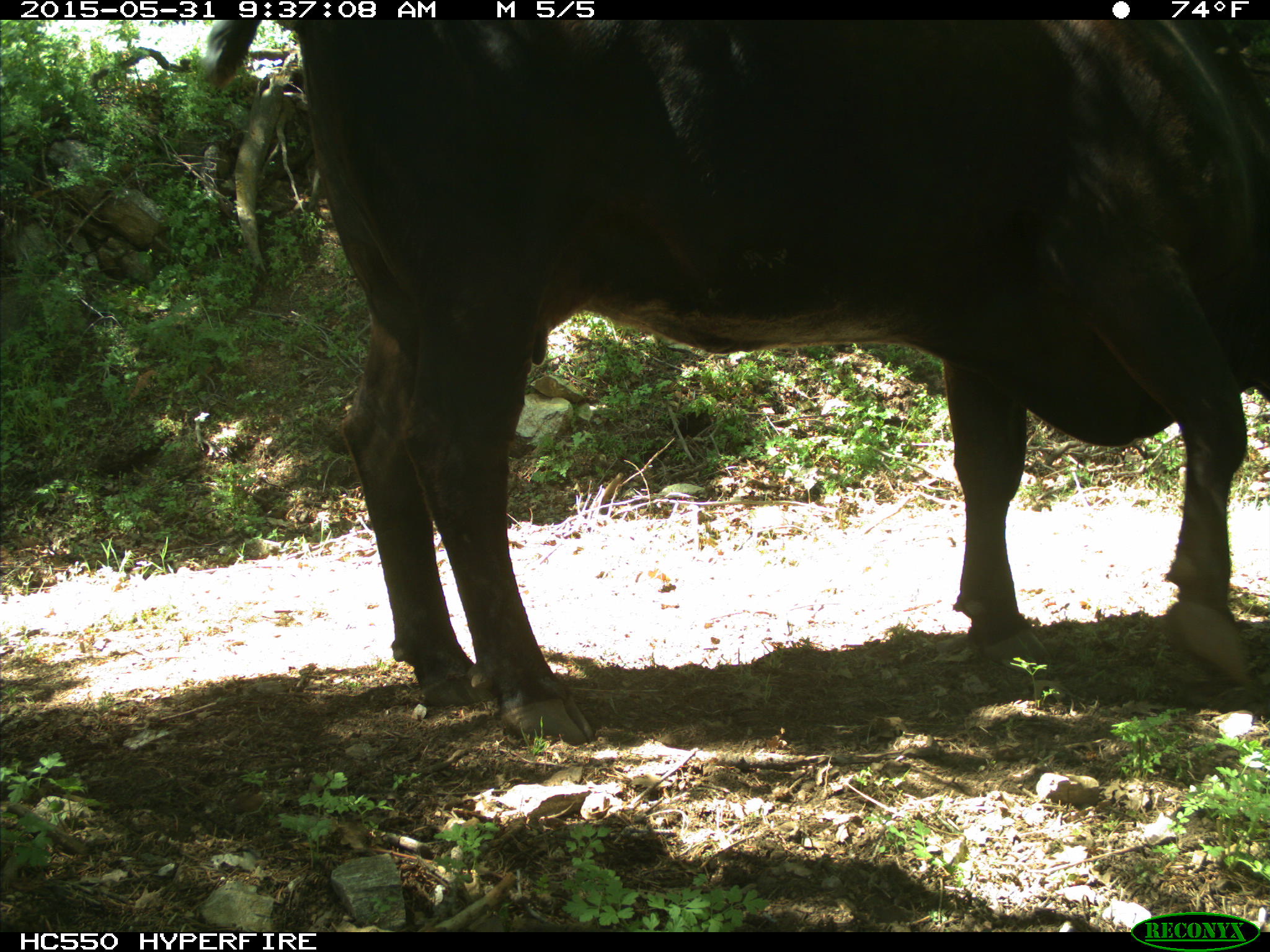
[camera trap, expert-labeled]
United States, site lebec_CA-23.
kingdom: Animalia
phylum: Chordata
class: Mammalia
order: Artiodactyla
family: Bovidae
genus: Bos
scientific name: Bos taurus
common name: domestic cow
Bos taurus (domestic cow).